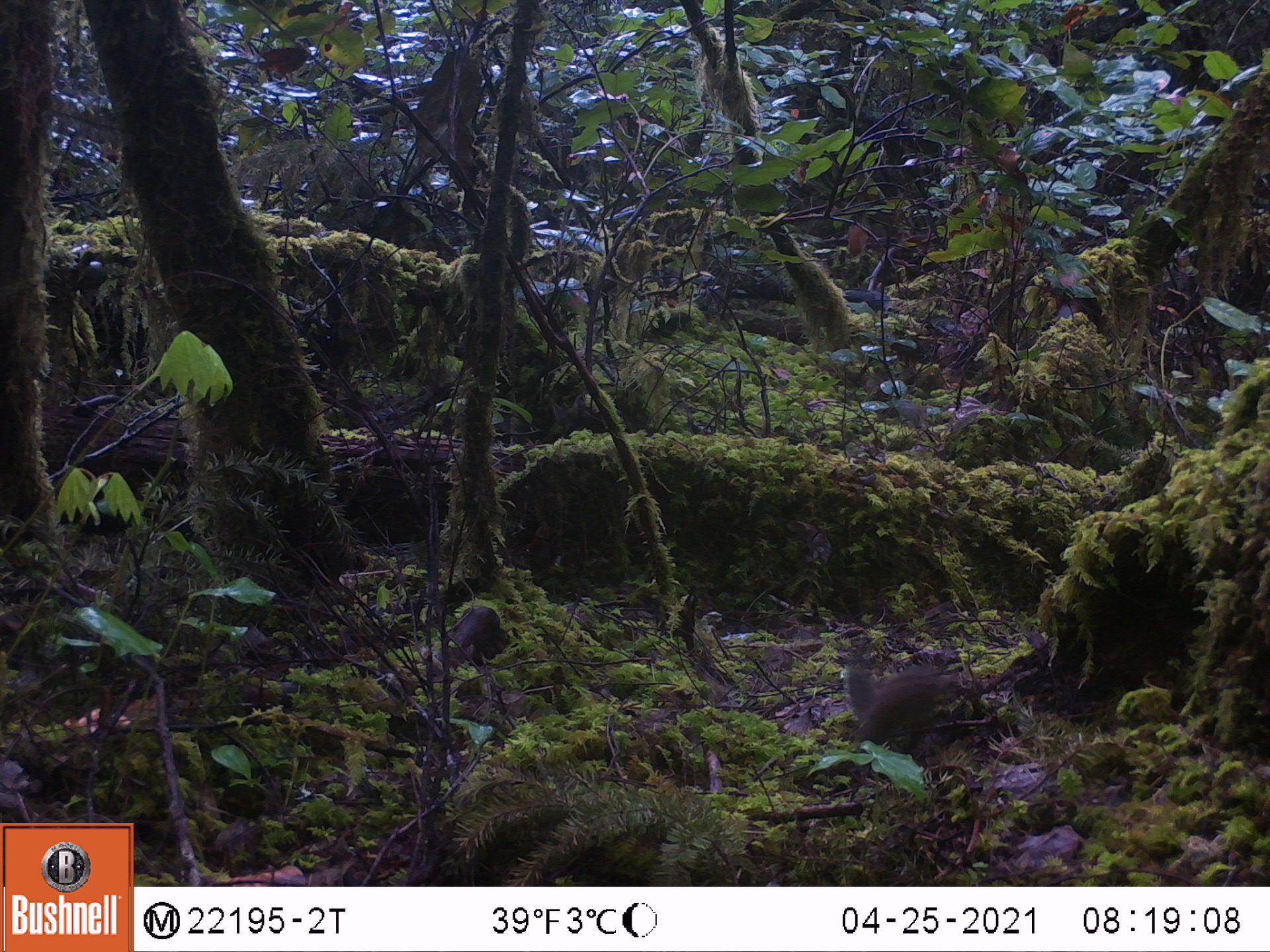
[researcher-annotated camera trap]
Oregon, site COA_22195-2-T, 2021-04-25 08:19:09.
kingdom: Animalia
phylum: Chordata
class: Mammalia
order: Rodentia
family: Sciuridae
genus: Neotamias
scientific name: Neotamias townsendii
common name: townsend's chipmunk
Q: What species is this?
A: Townsend's chipmunk (Neotamias townsendii).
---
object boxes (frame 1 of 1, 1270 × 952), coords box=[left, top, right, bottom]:
townsend's chipmunk: box=[827, 638, 985, 773]